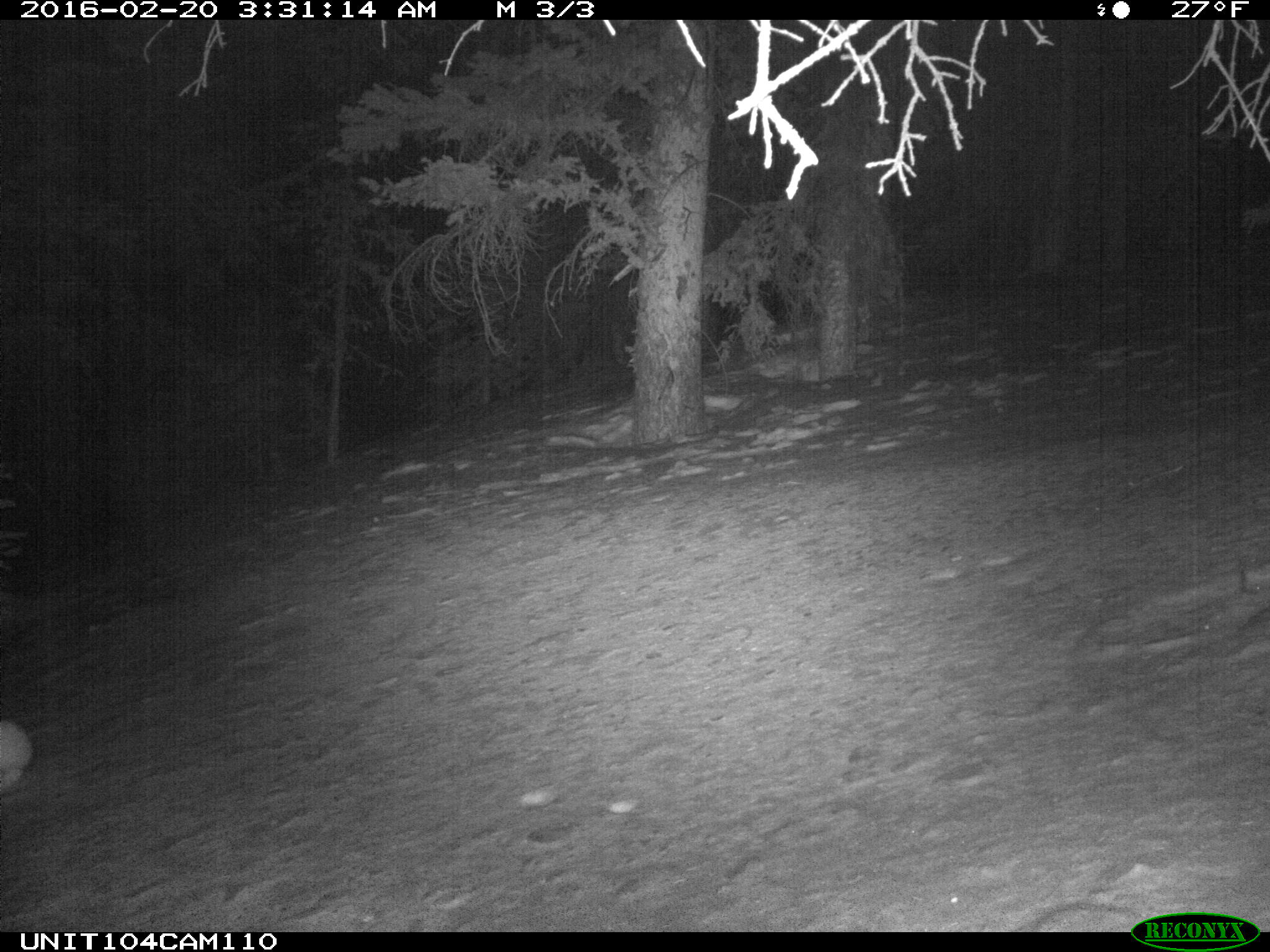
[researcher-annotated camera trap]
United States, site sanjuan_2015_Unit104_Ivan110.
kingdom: Animalia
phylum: Chordata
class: Mammalia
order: Lagomorpha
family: Leporidae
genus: Lepus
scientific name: Lepus americanus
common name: snowshoe hare